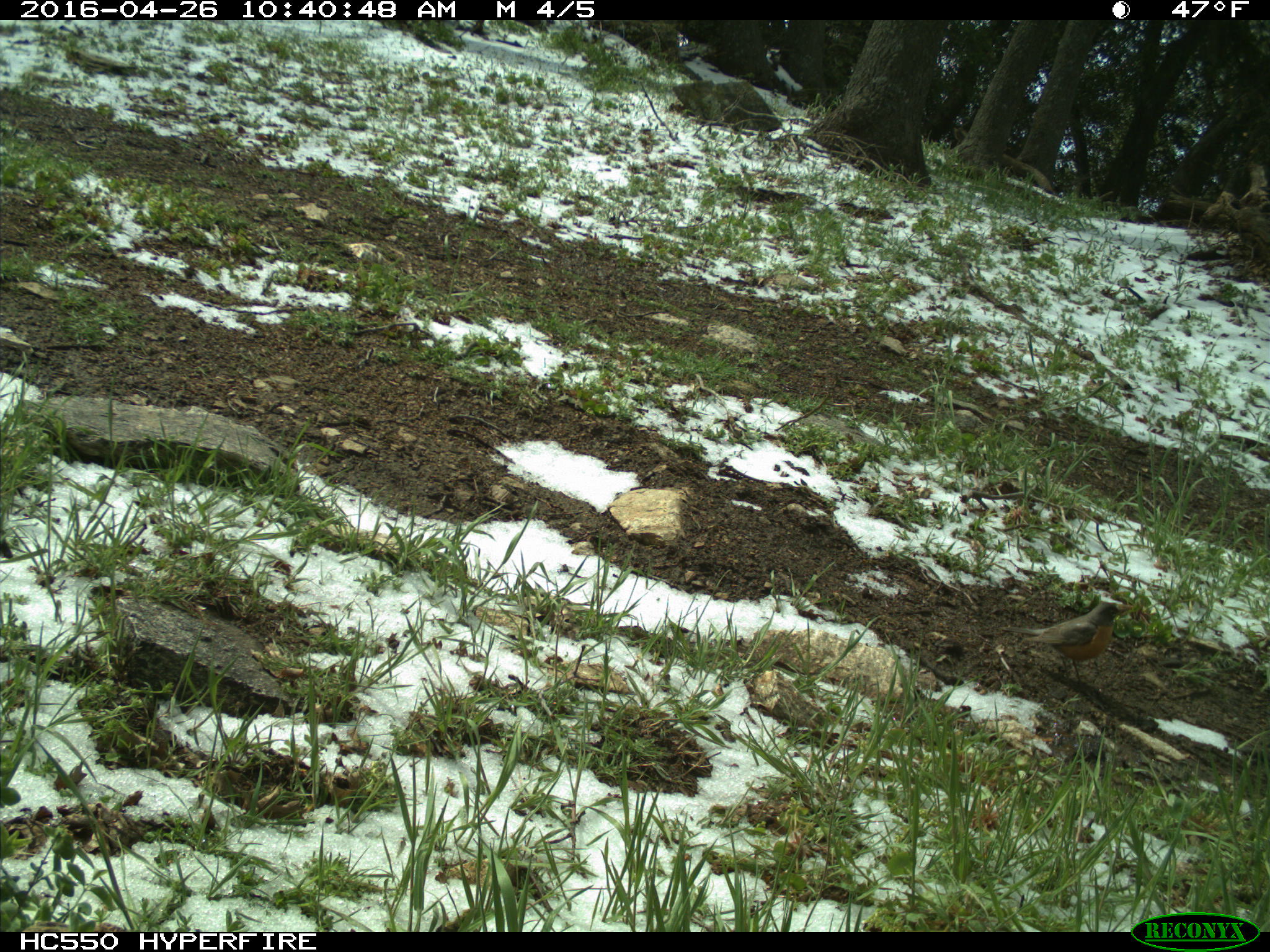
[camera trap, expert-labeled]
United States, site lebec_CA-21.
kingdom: Animalia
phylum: Chordata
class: Aves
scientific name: Aves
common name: birds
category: unidentified bird